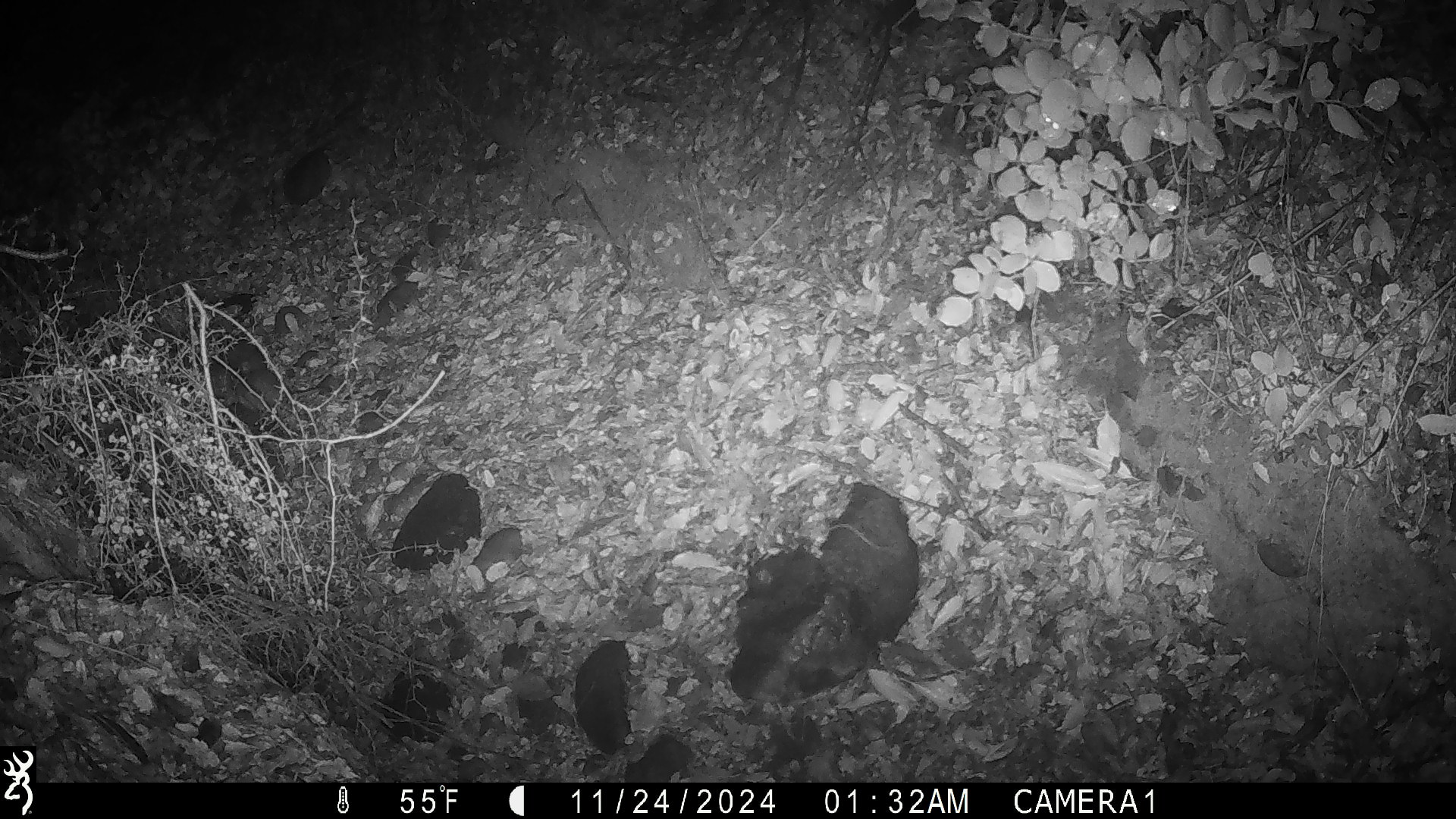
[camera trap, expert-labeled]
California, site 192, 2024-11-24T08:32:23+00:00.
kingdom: Animalia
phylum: Chordata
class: Mammalia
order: Rodentia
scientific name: Rodentia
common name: mouse or rat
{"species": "mouse or rat (Rodentia)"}